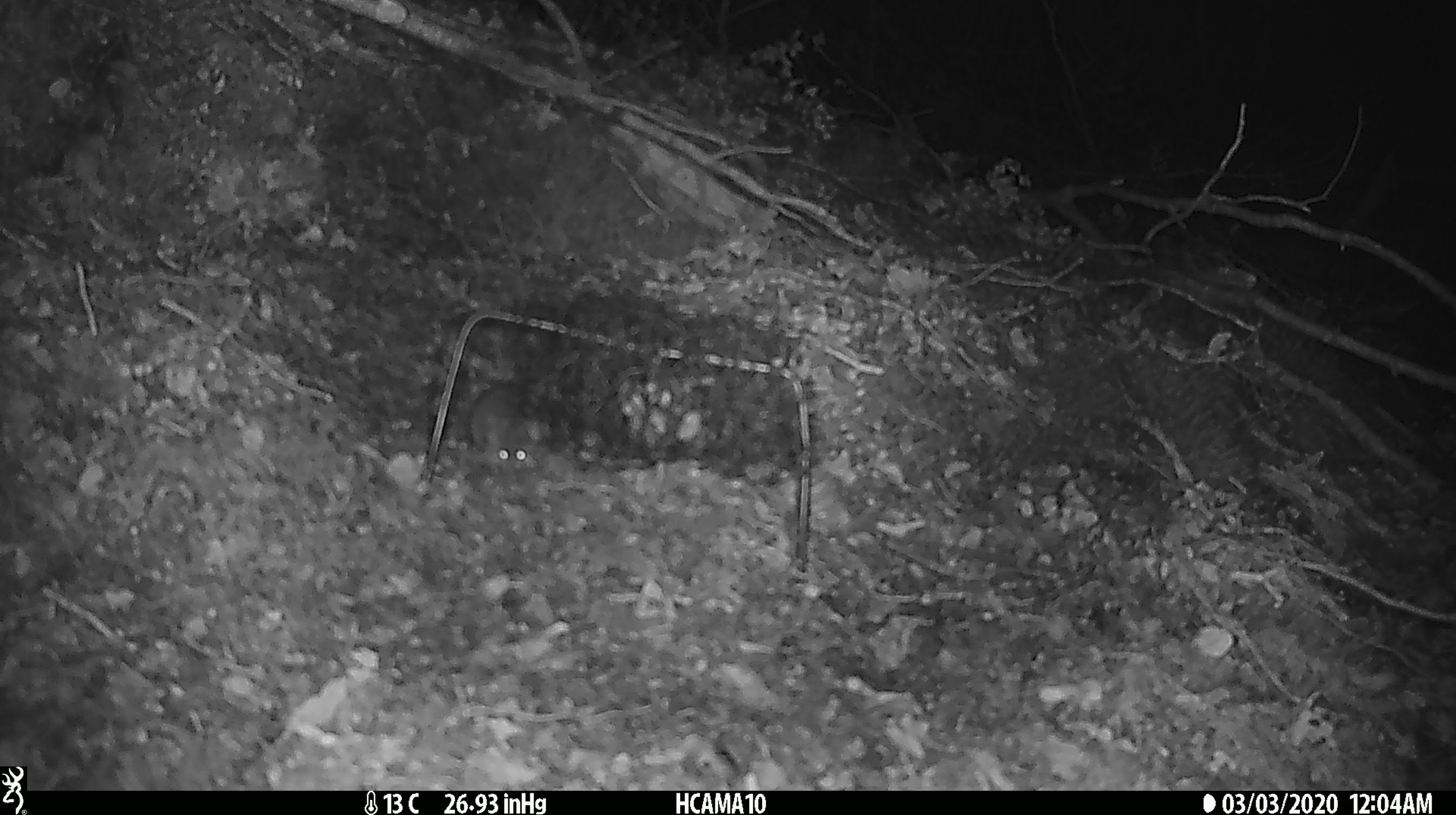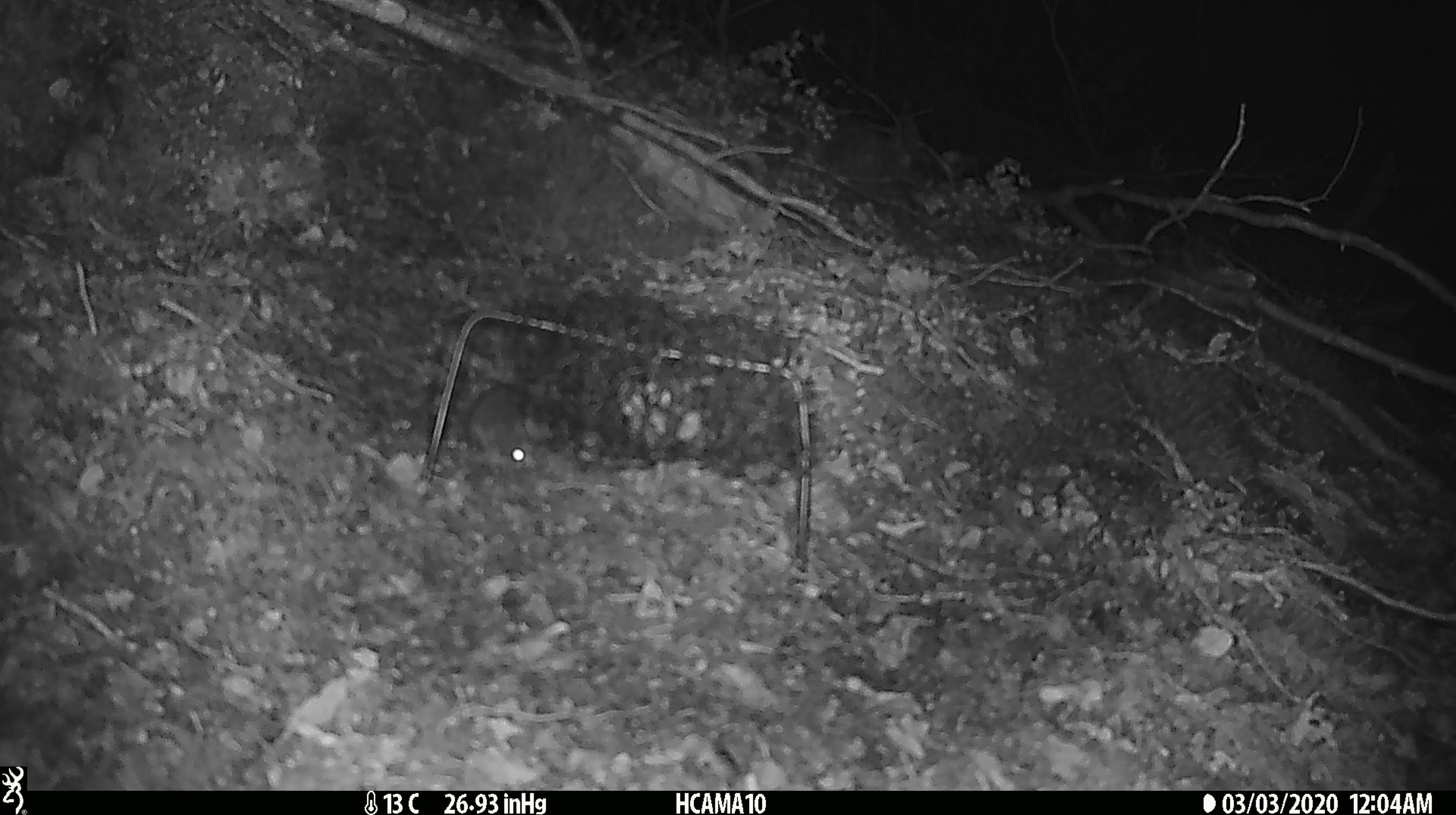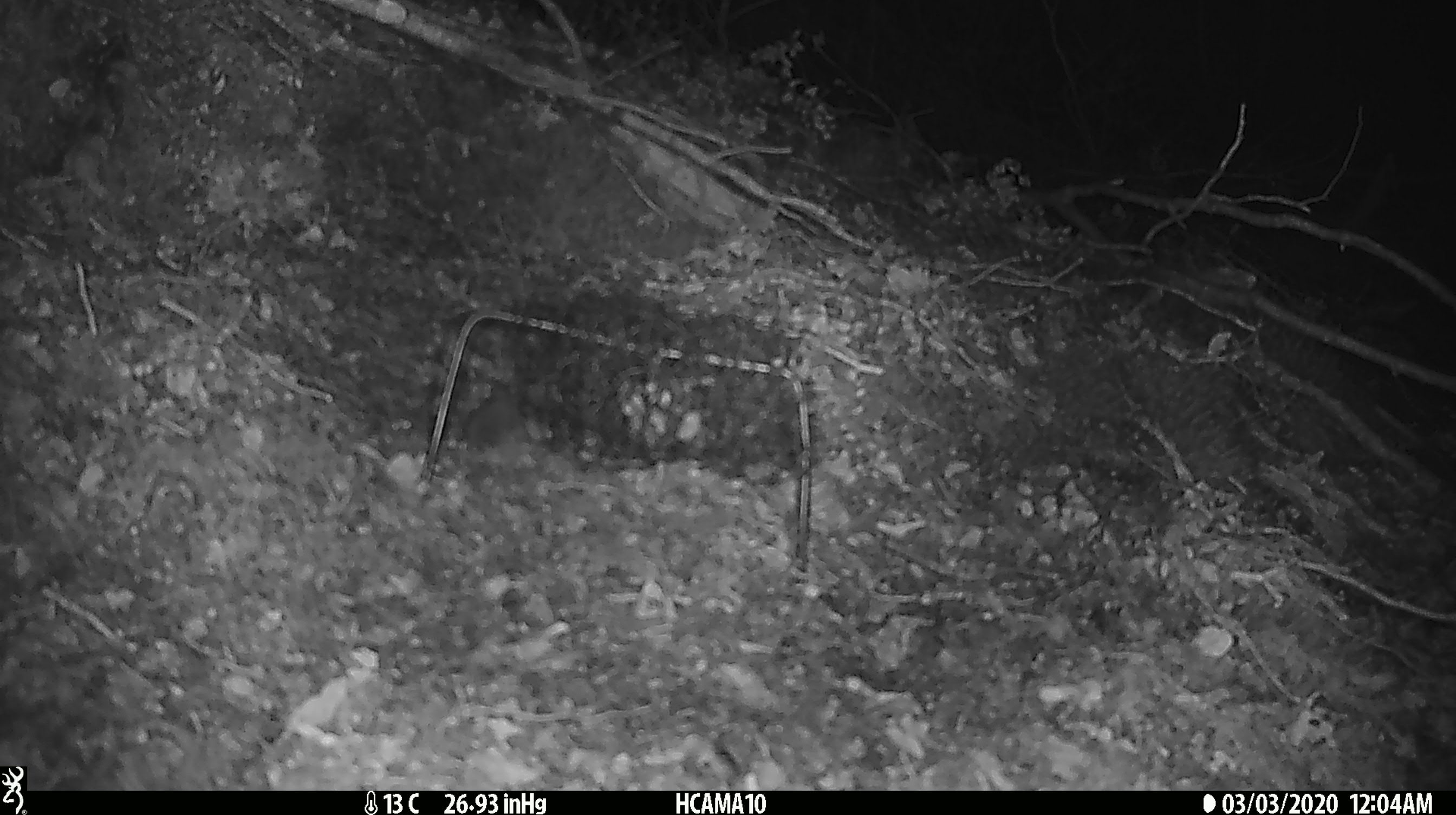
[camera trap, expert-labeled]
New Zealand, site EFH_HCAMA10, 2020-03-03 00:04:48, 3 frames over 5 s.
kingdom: Animalia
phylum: Chordata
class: Mammalia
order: Rodentia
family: Muridae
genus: Mus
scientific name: Mus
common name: mouse